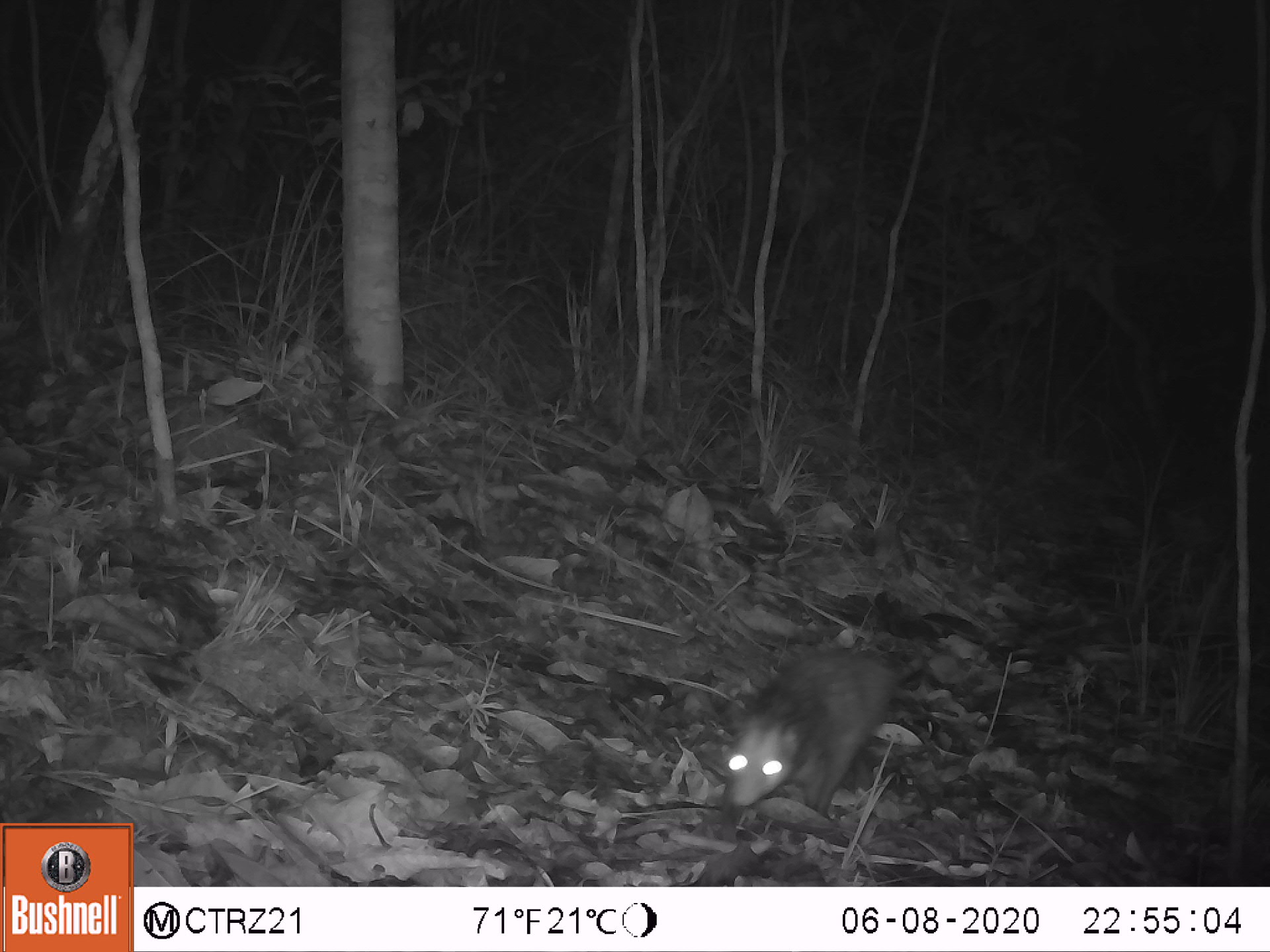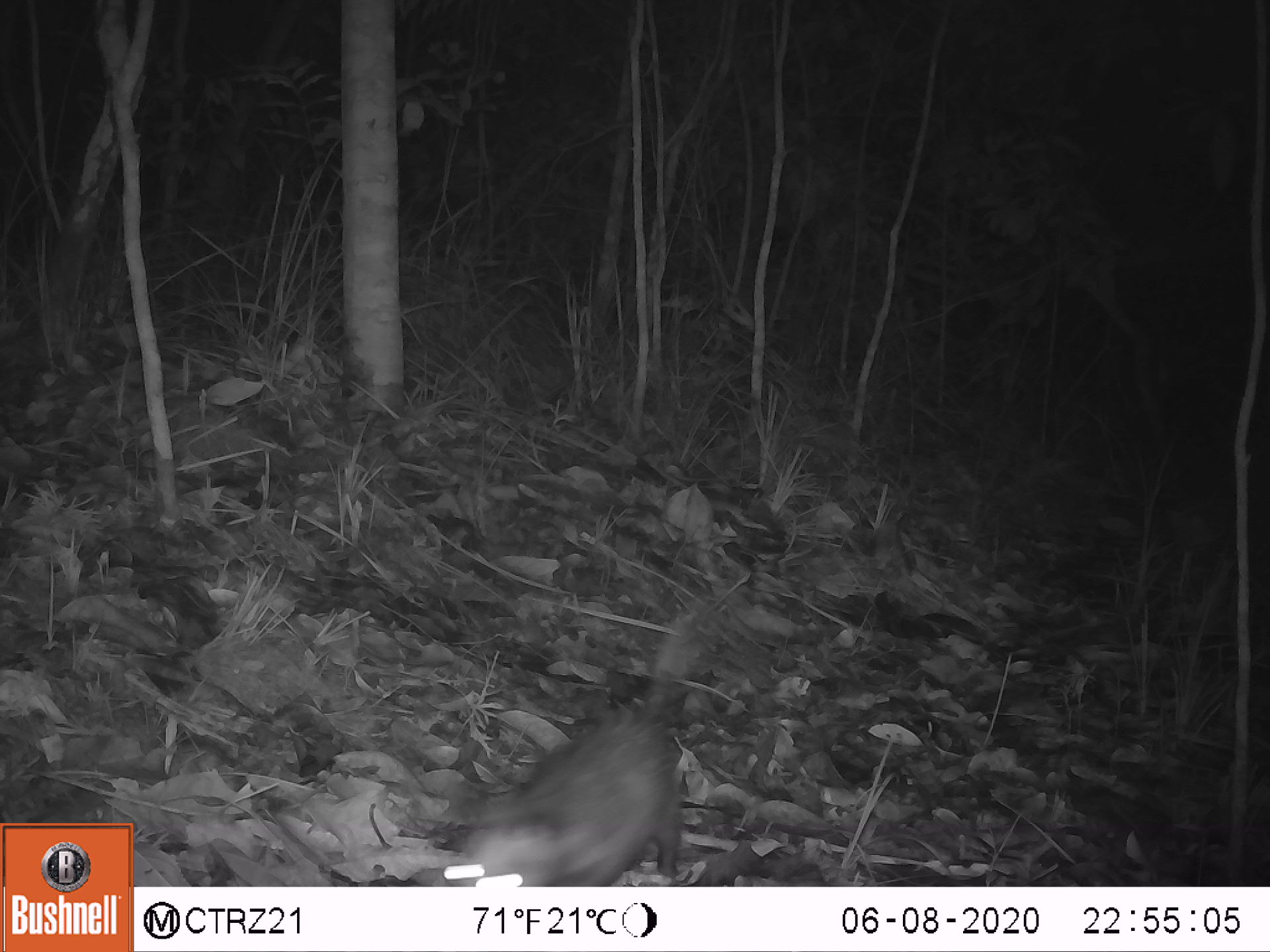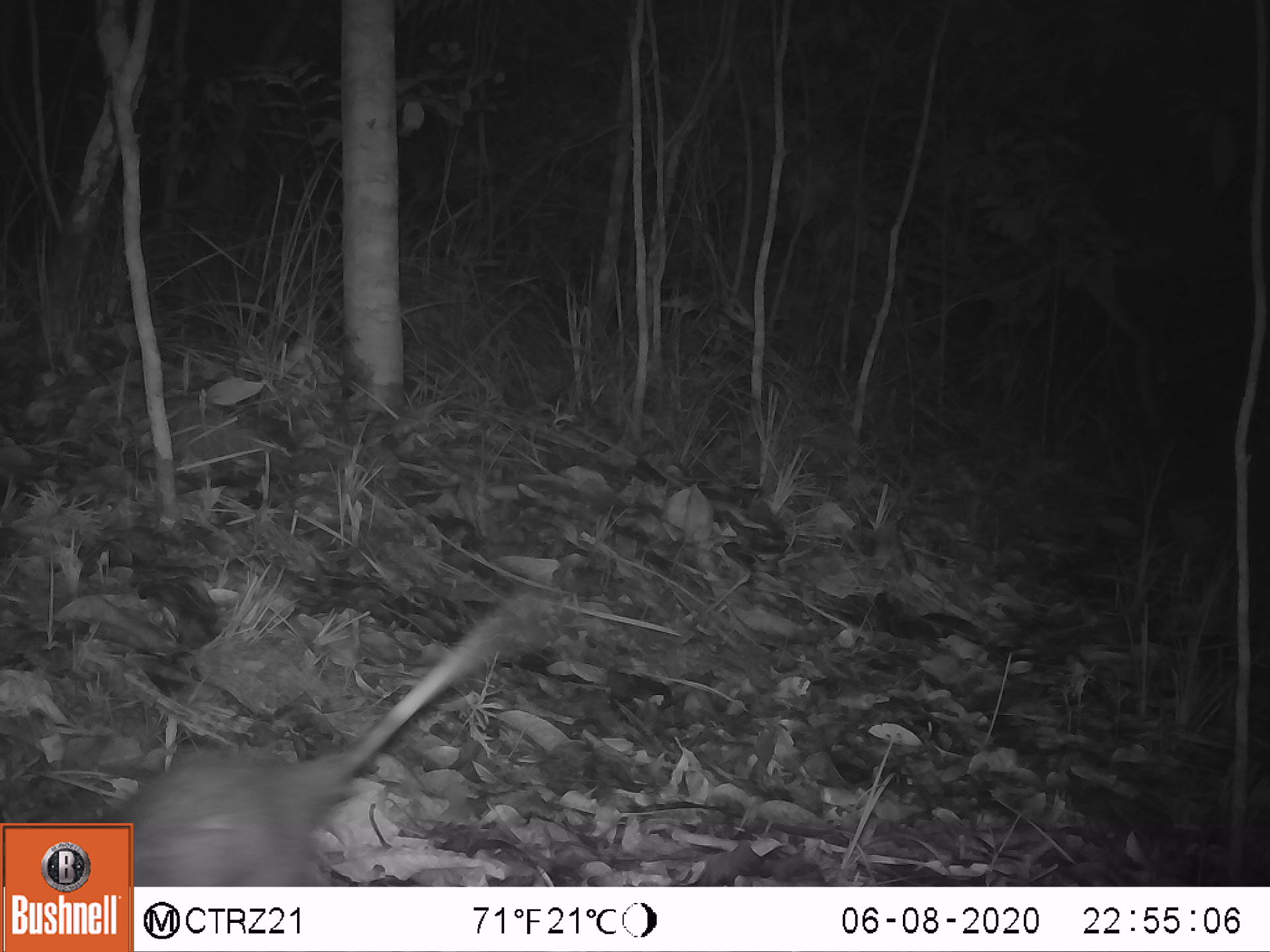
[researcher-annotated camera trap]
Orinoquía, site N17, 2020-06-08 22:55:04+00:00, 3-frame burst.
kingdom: Animalia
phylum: Chordata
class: Mammalia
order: Didelphimorphia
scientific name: Didelphimorphia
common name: possum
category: unknown possum